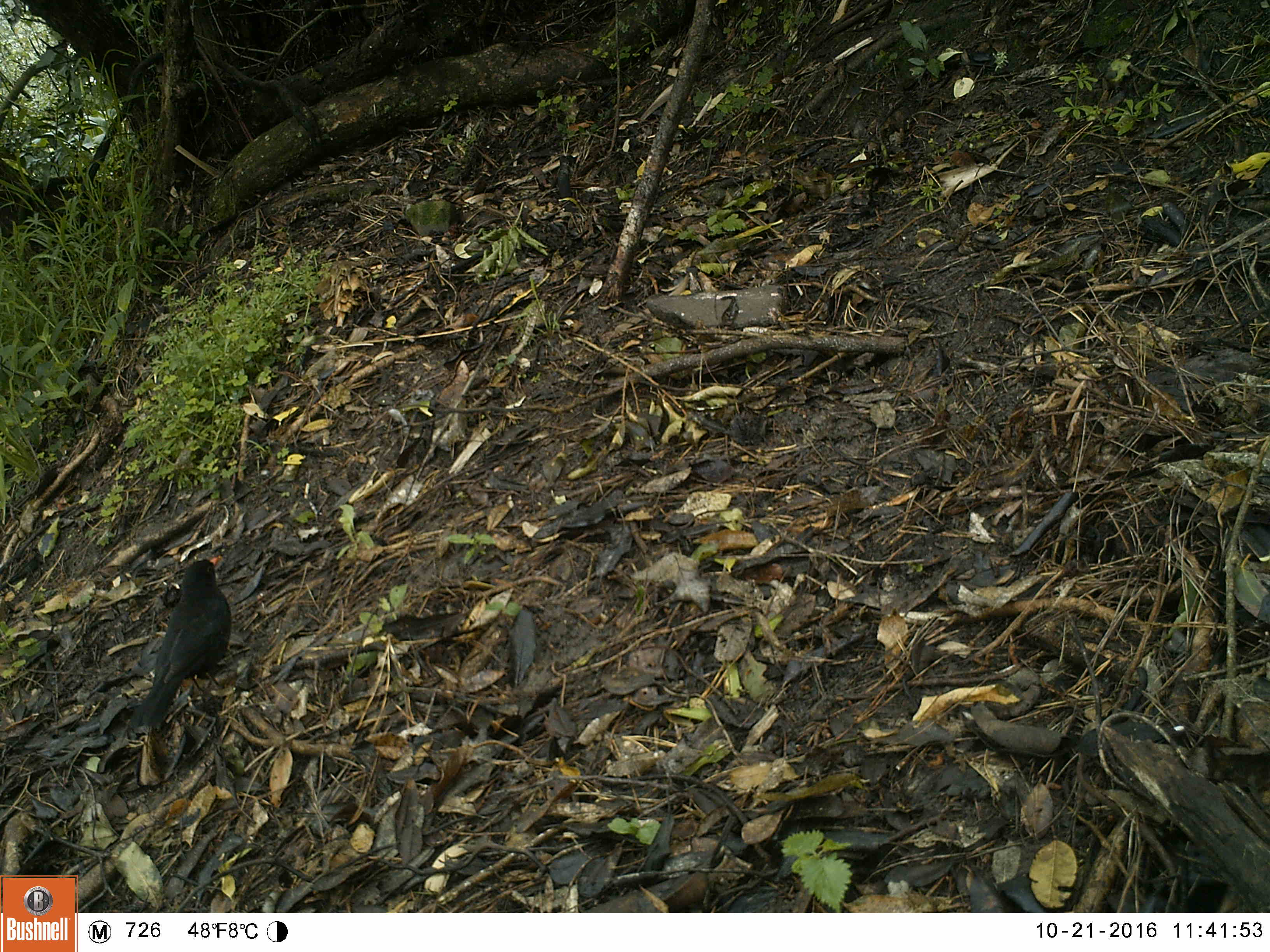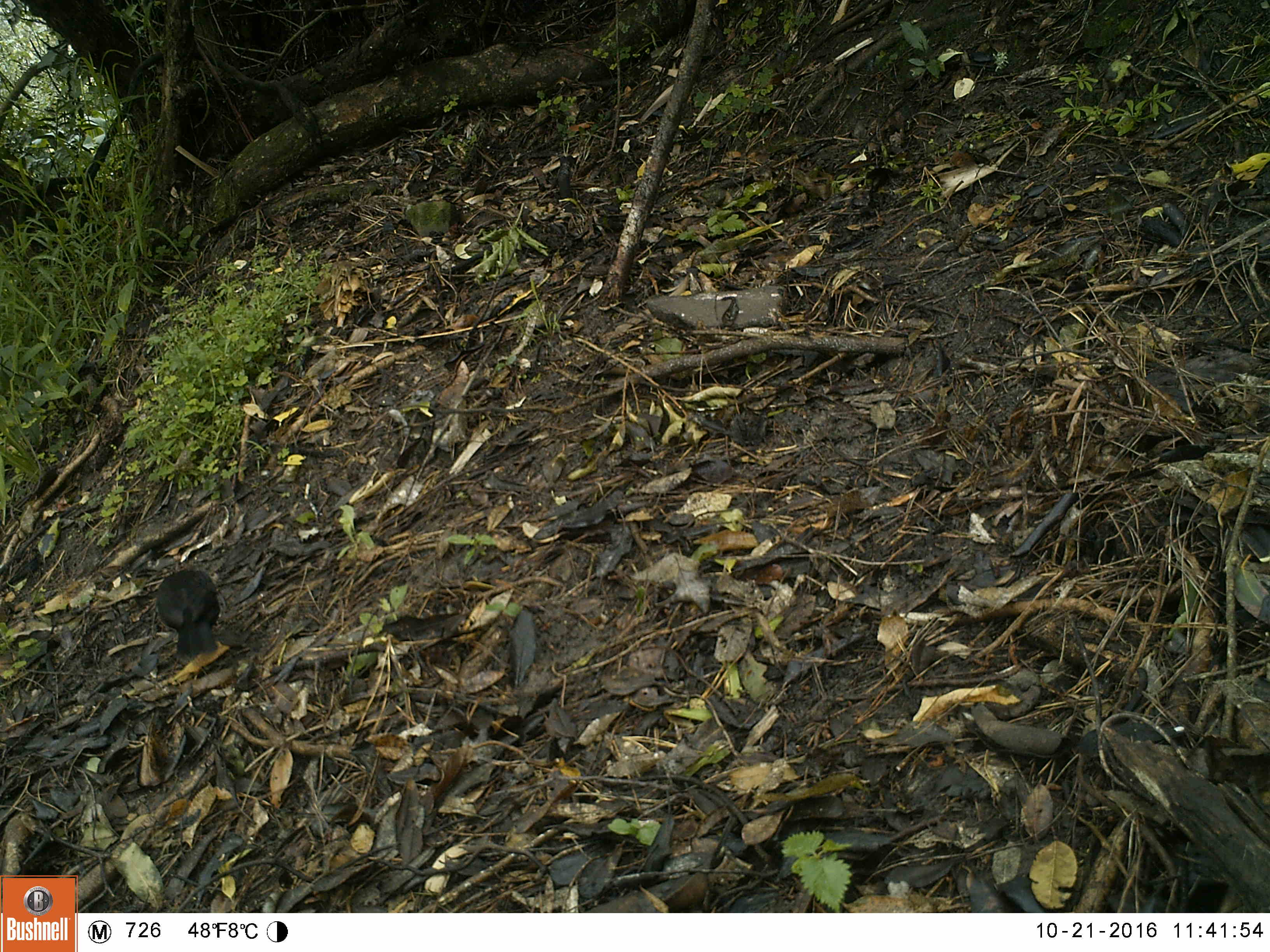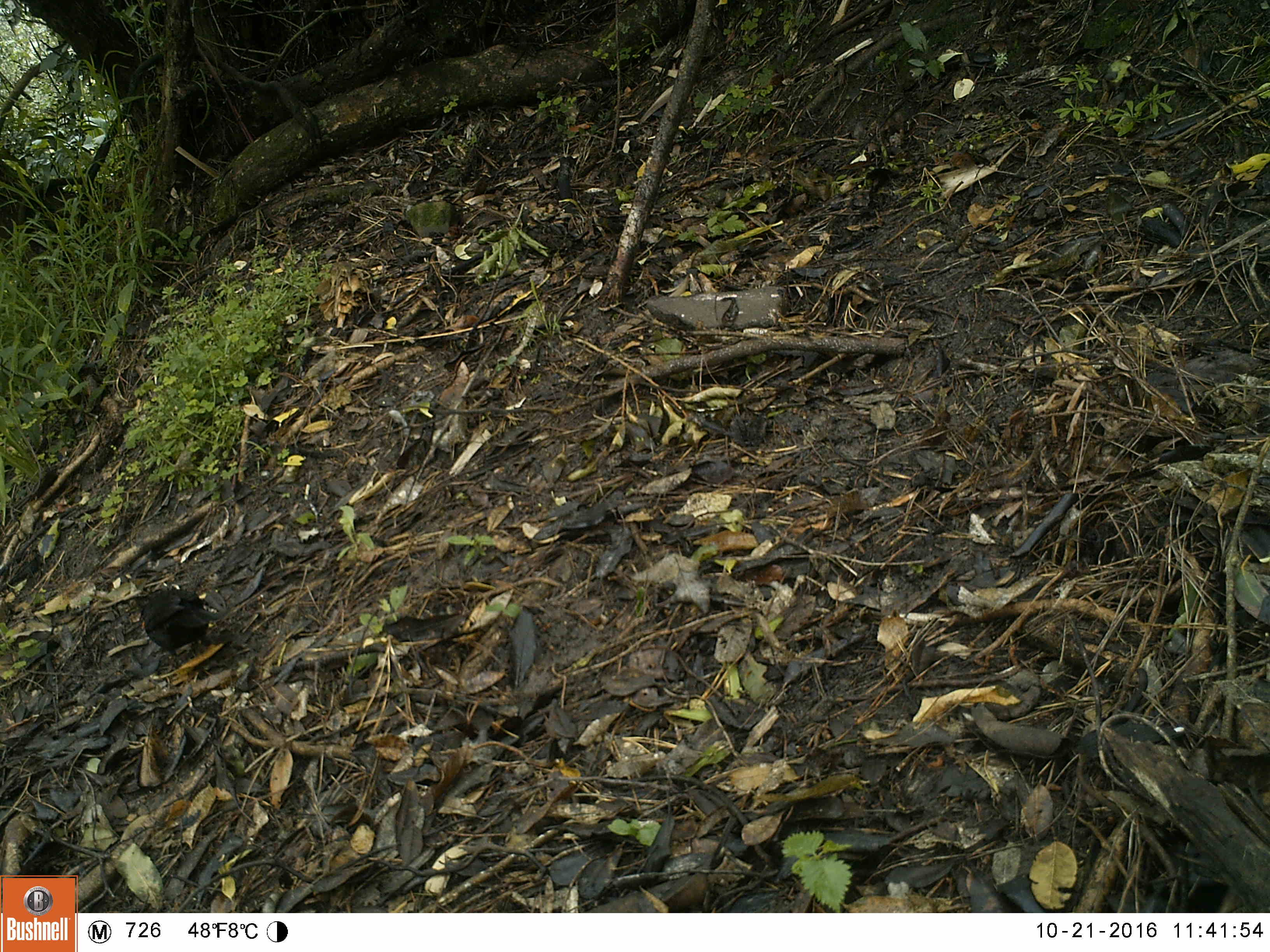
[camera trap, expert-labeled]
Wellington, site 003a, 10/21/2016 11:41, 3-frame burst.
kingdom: Animalia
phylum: Chordata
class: Aves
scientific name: Aves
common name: bird